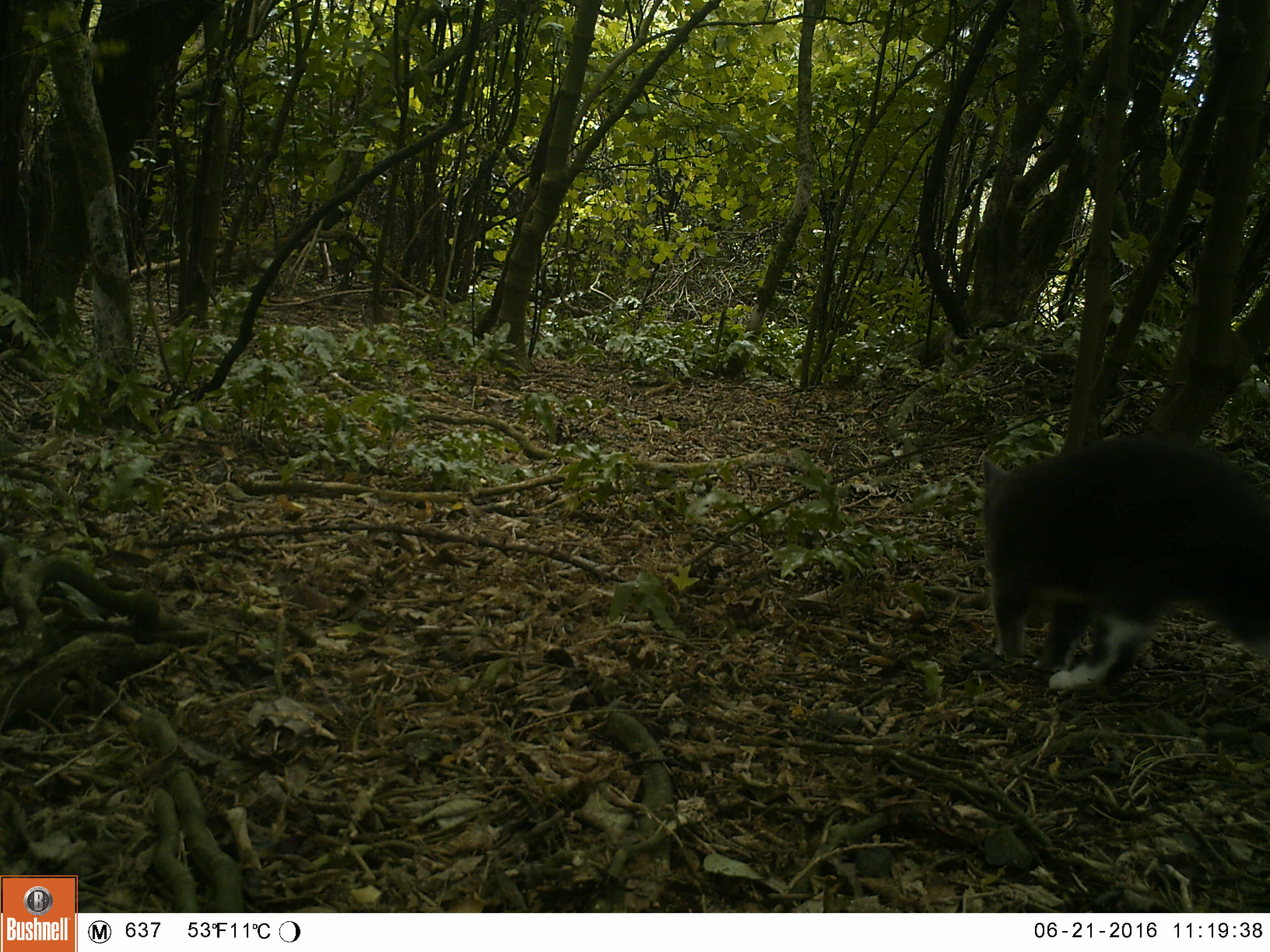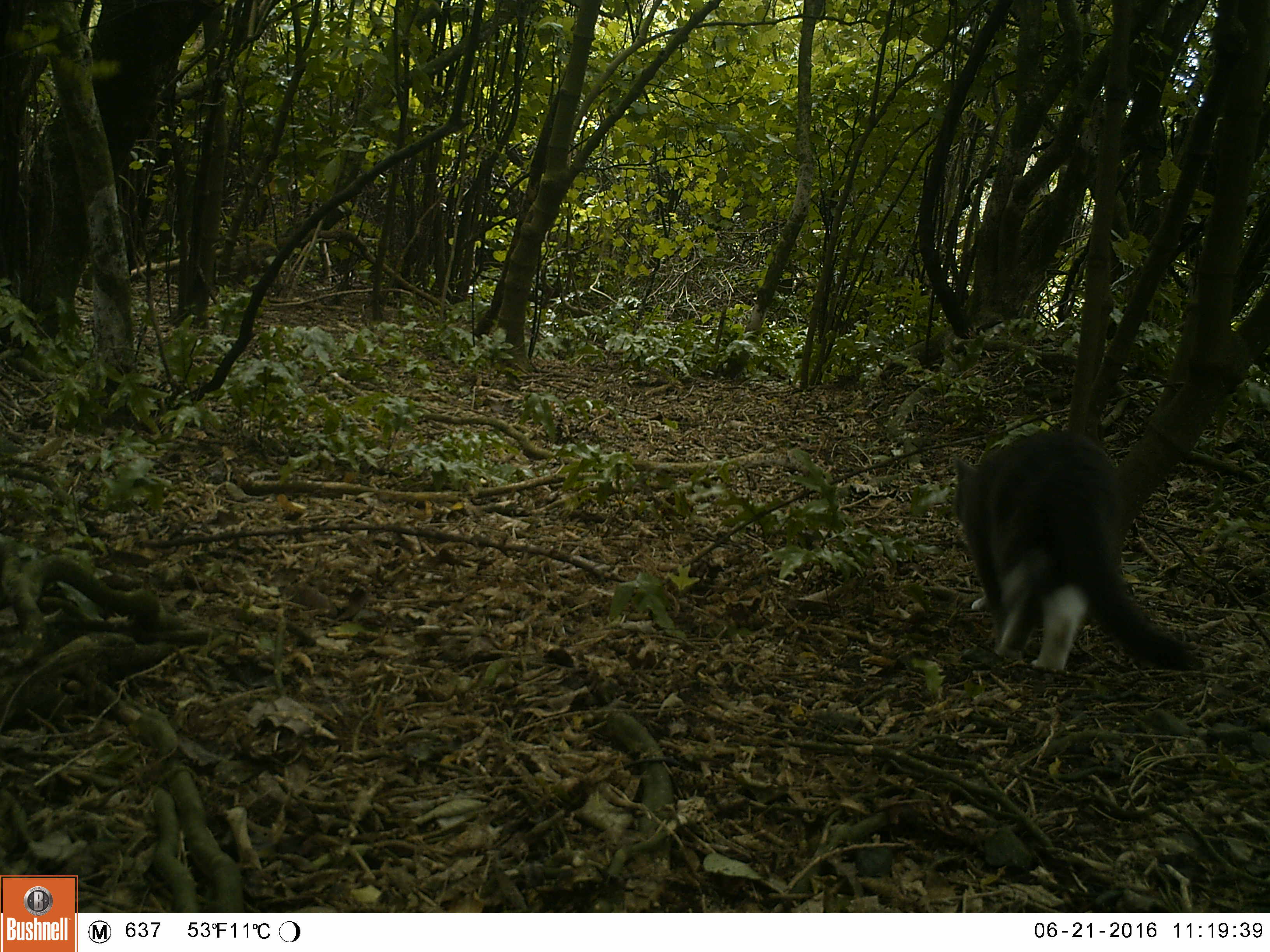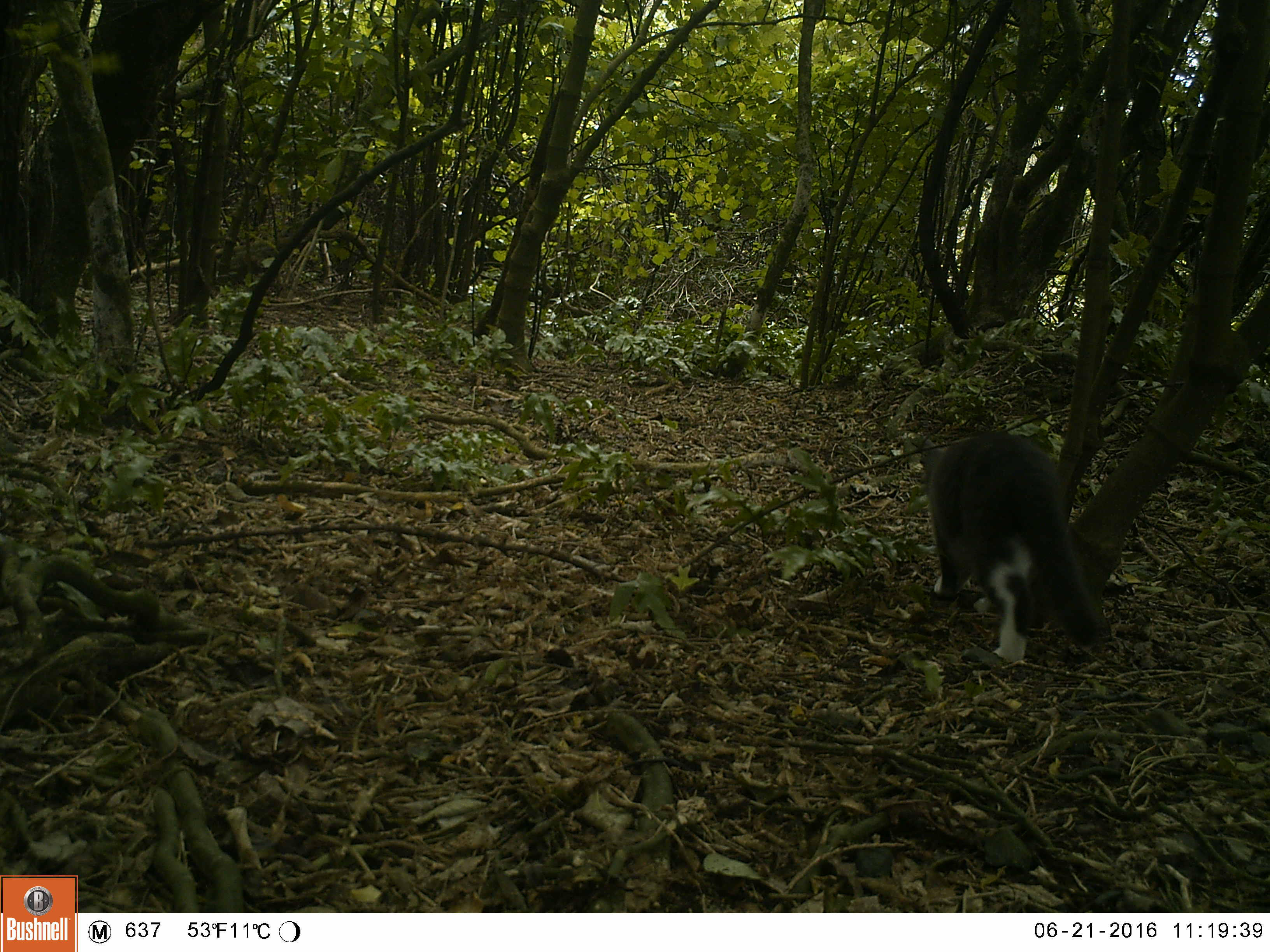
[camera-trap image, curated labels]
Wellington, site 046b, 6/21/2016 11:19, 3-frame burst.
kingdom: Animalia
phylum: Chordata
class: Mammalia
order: Carnivora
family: Felidae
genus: Felis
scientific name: Felis catus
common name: cat